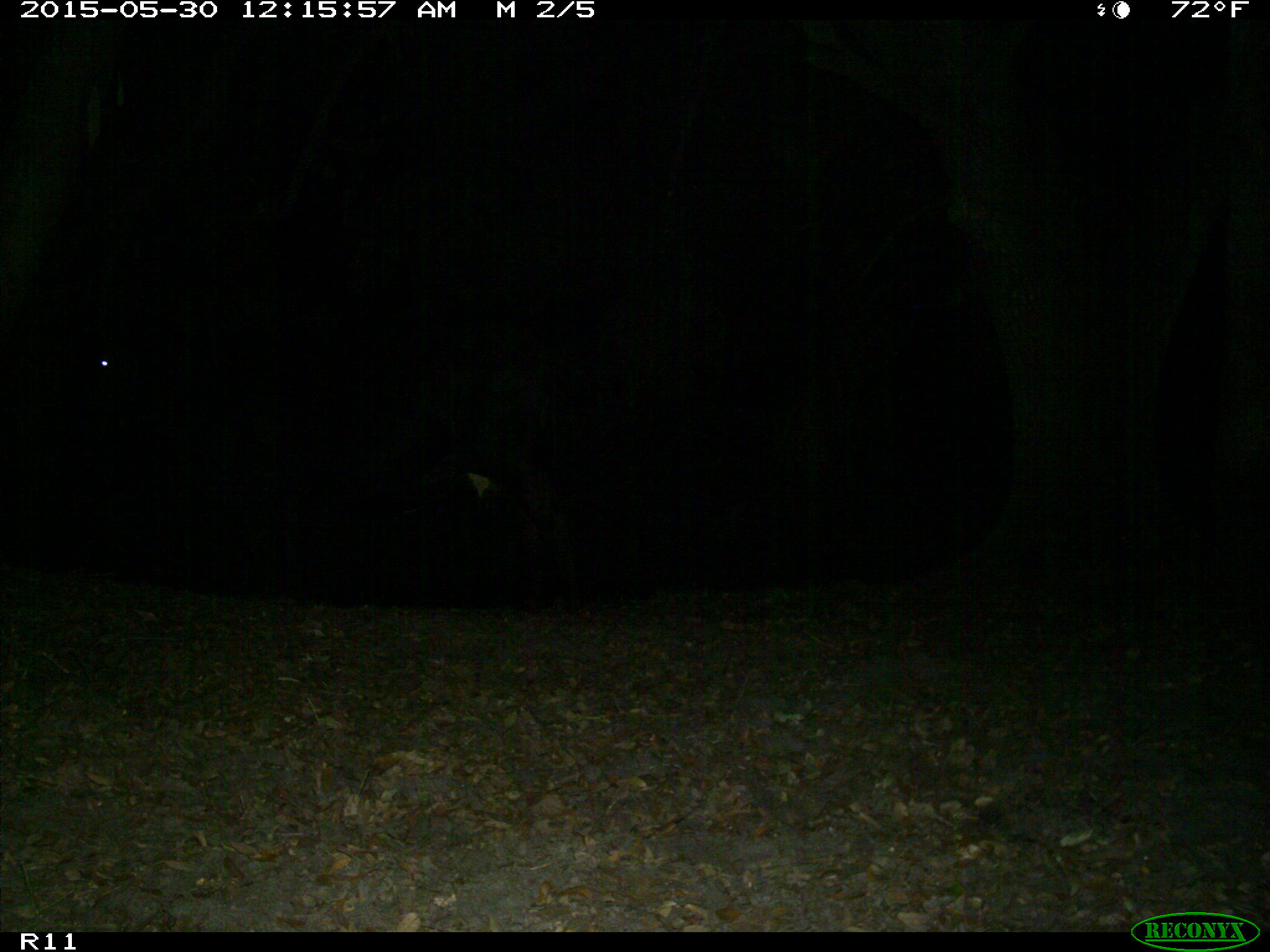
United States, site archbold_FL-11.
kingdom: Animalia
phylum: Chordata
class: Mammalia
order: Artiodactyla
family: Bovidae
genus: Bos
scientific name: Bos taurus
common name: domestic cow